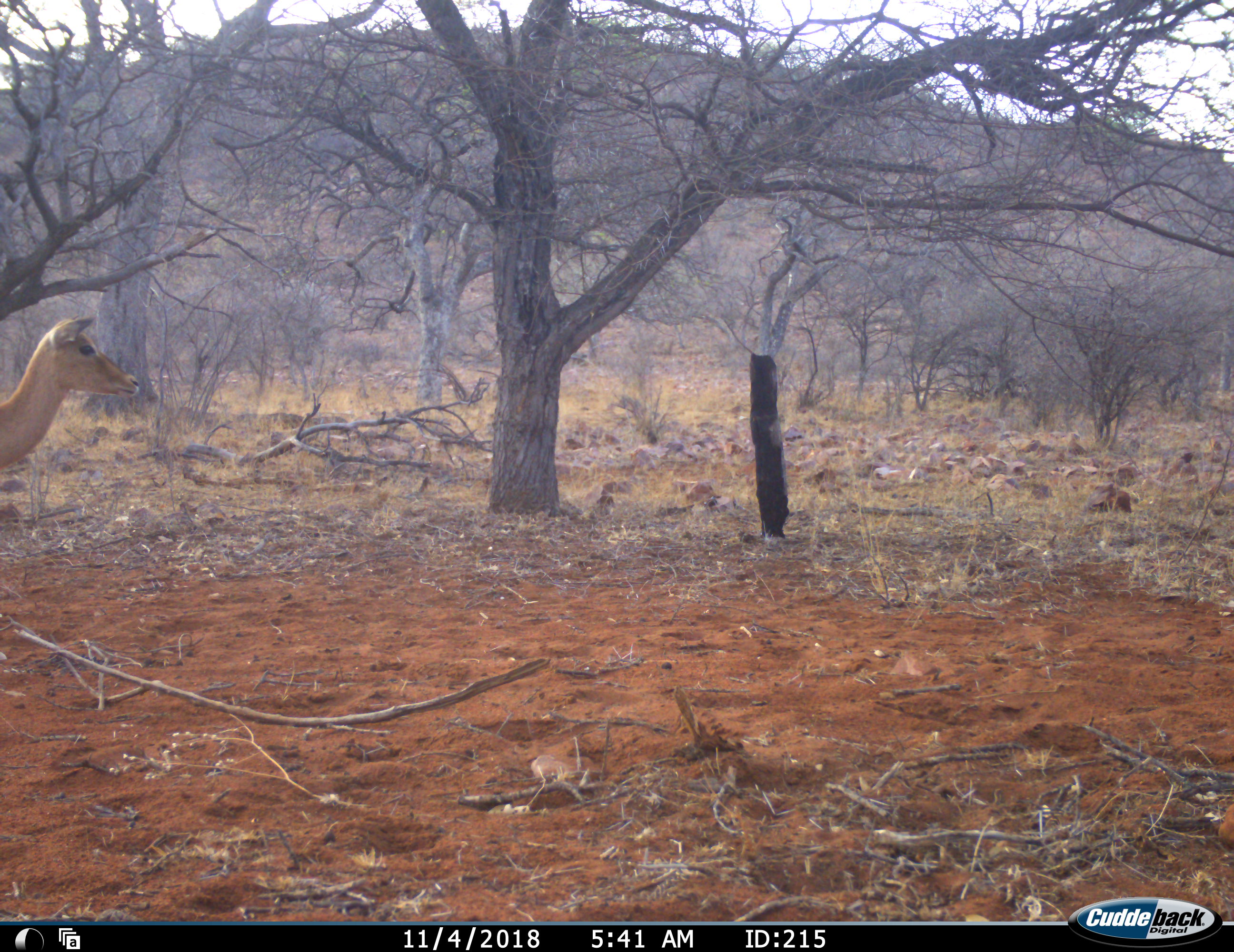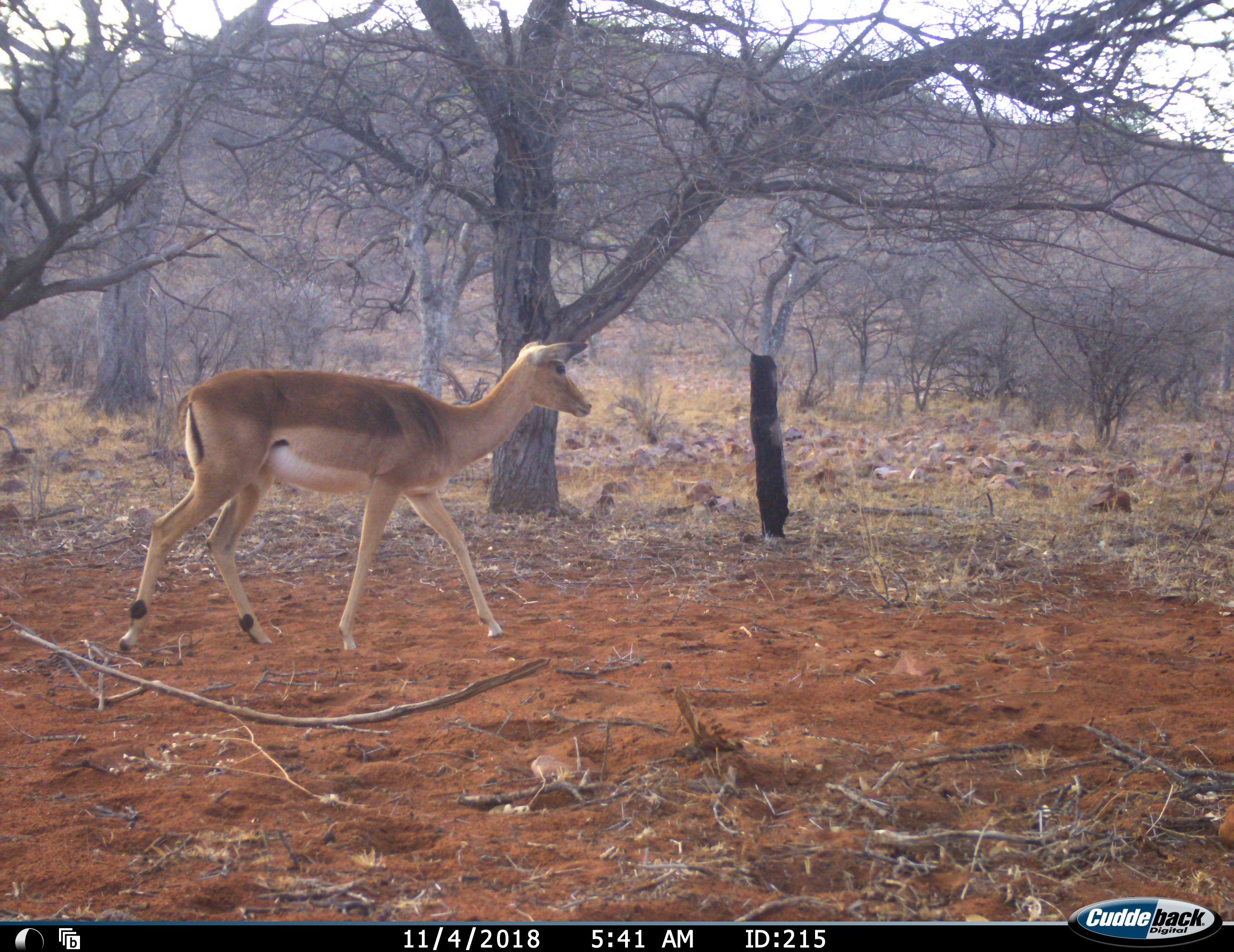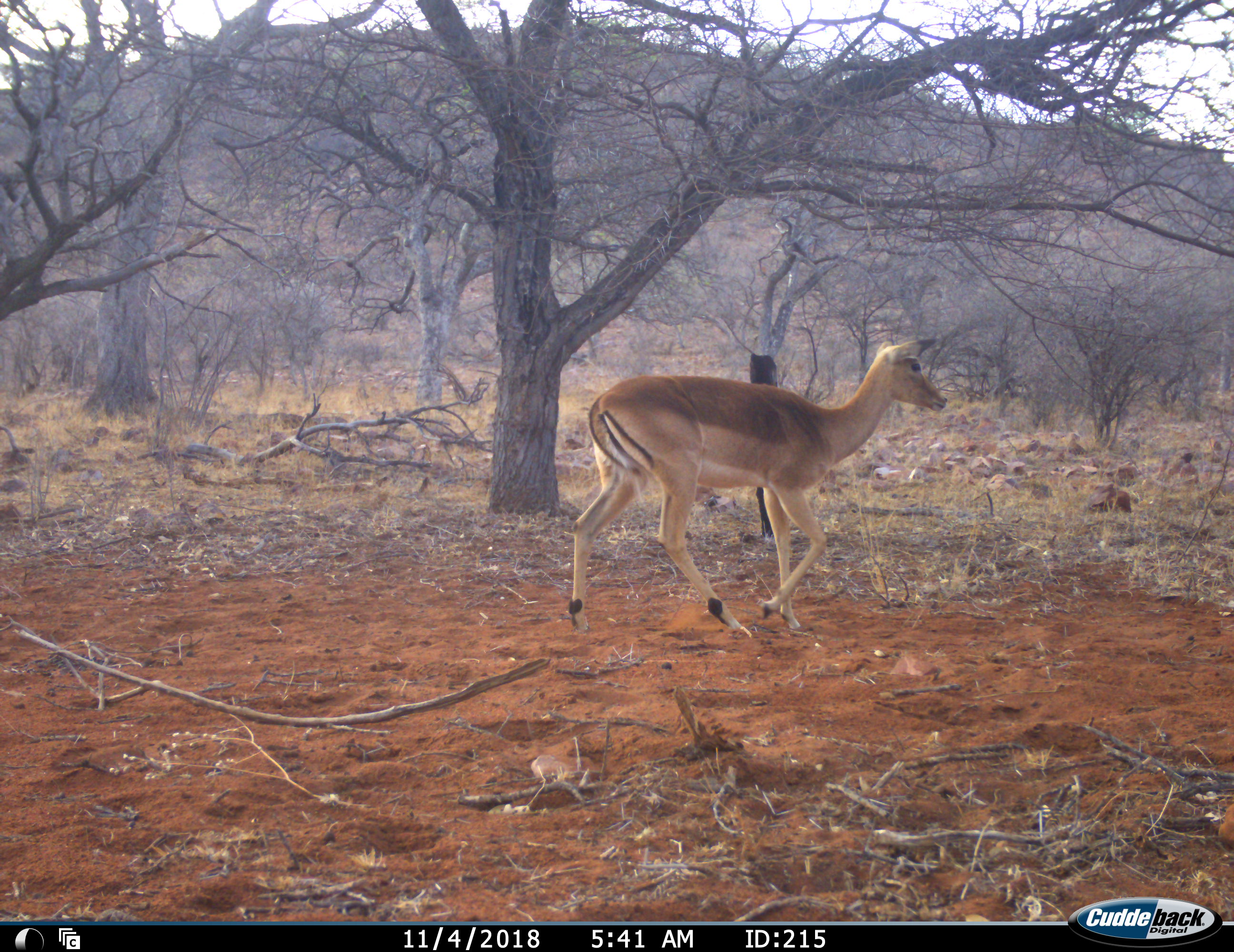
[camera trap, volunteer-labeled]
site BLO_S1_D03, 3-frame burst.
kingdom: Animalia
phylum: Chordata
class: Mammalia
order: Artiodactyla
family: Bovidae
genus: Aepyceros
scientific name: Aepyceros melampus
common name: impala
Impala (Aepyceros melampus), count 1. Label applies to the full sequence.